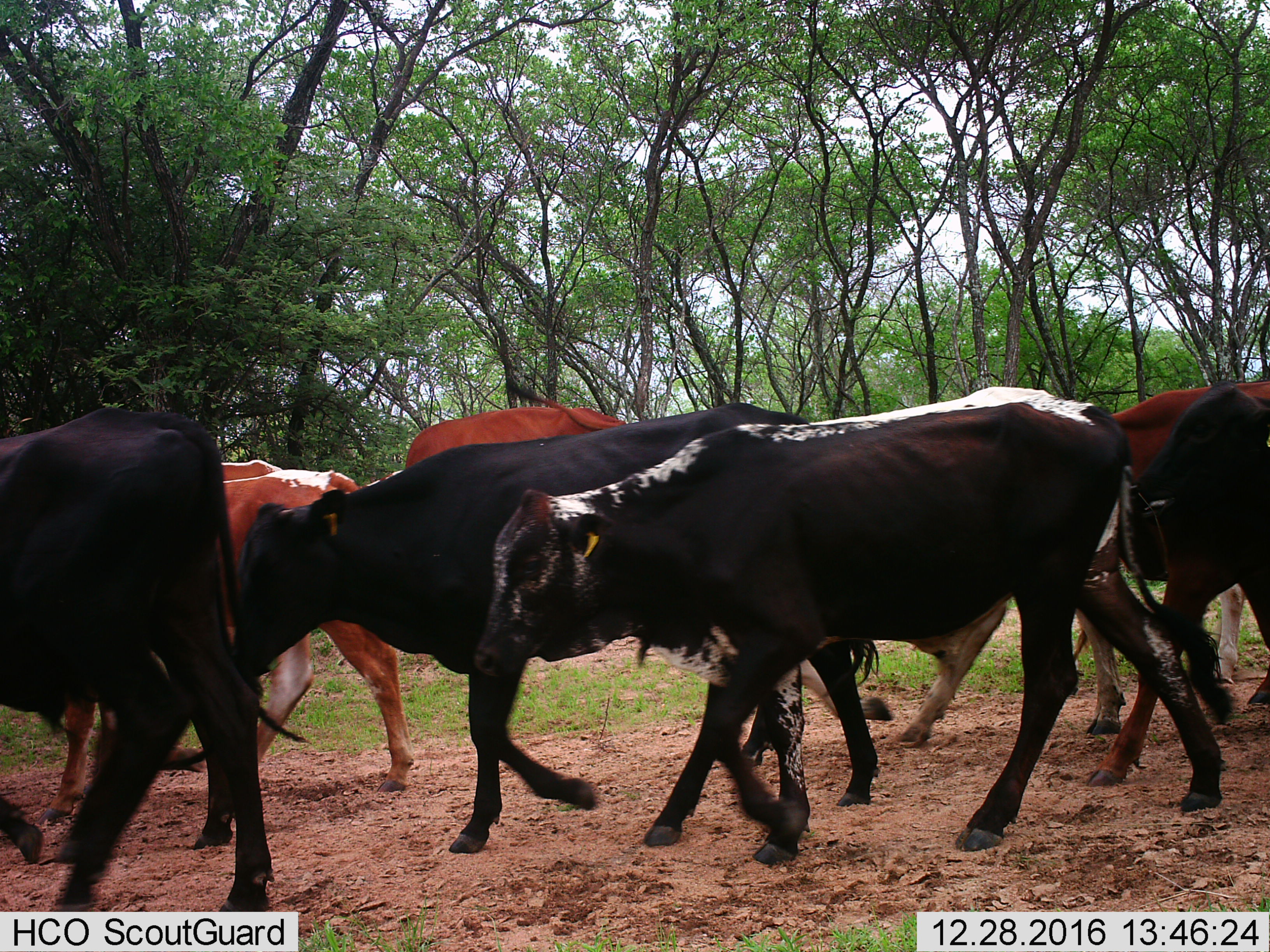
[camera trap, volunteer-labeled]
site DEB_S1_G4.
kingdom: Animalia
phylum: Chordata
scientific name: Vertebrata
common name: domestic animal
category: domesticanimal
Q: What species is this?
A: Domesticanimal (domestic animal) (Vertebrata).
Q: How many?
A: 8.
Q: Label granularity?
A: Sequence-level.